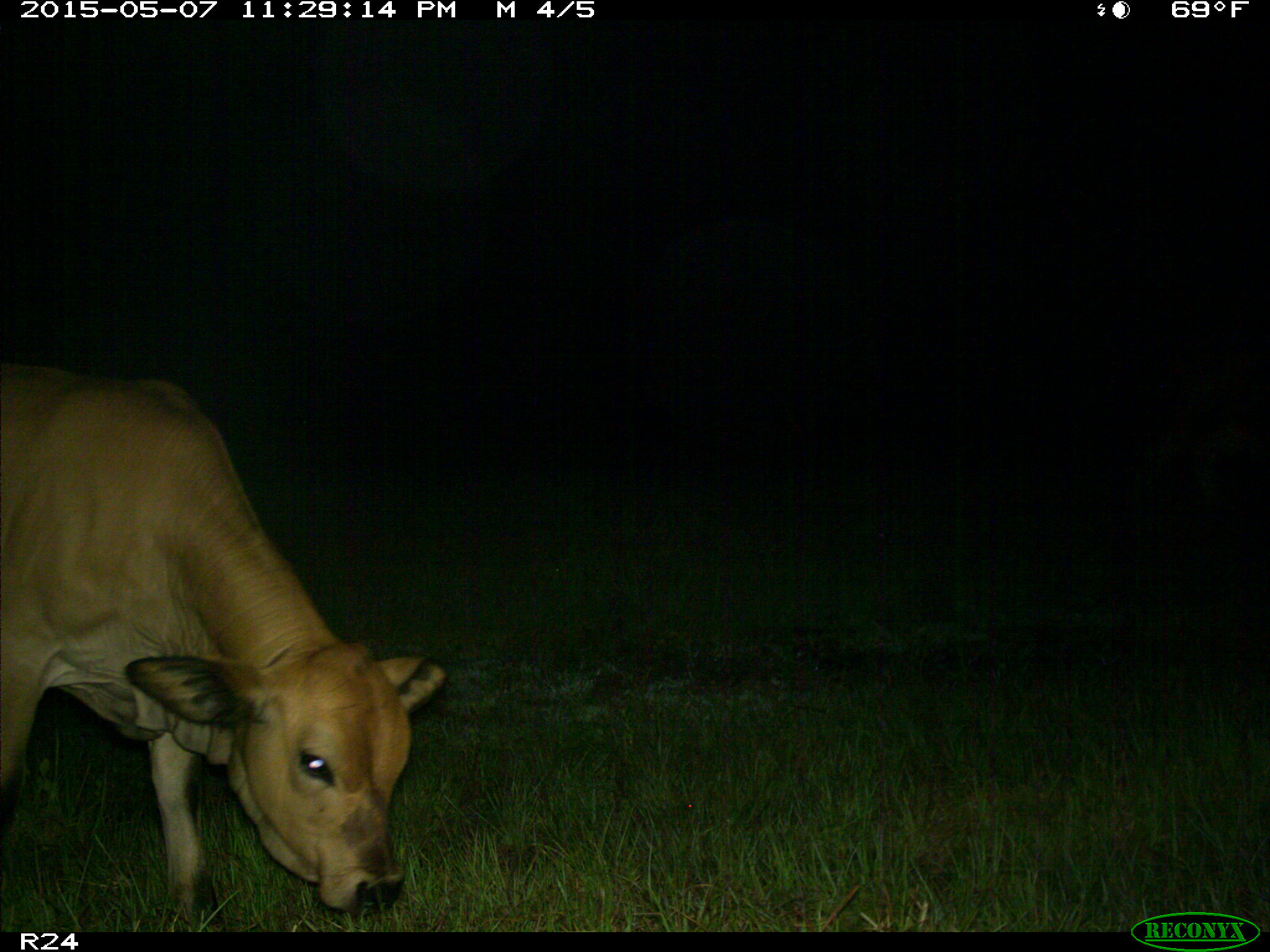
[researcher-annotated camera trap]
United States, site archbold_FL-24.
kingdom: Animalia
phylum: Chordata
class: Mammalia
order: Artiodactyla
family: Bovidae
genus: Bos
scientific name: Bos taurus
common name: domestic cow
Bos taurus (domestic cow).